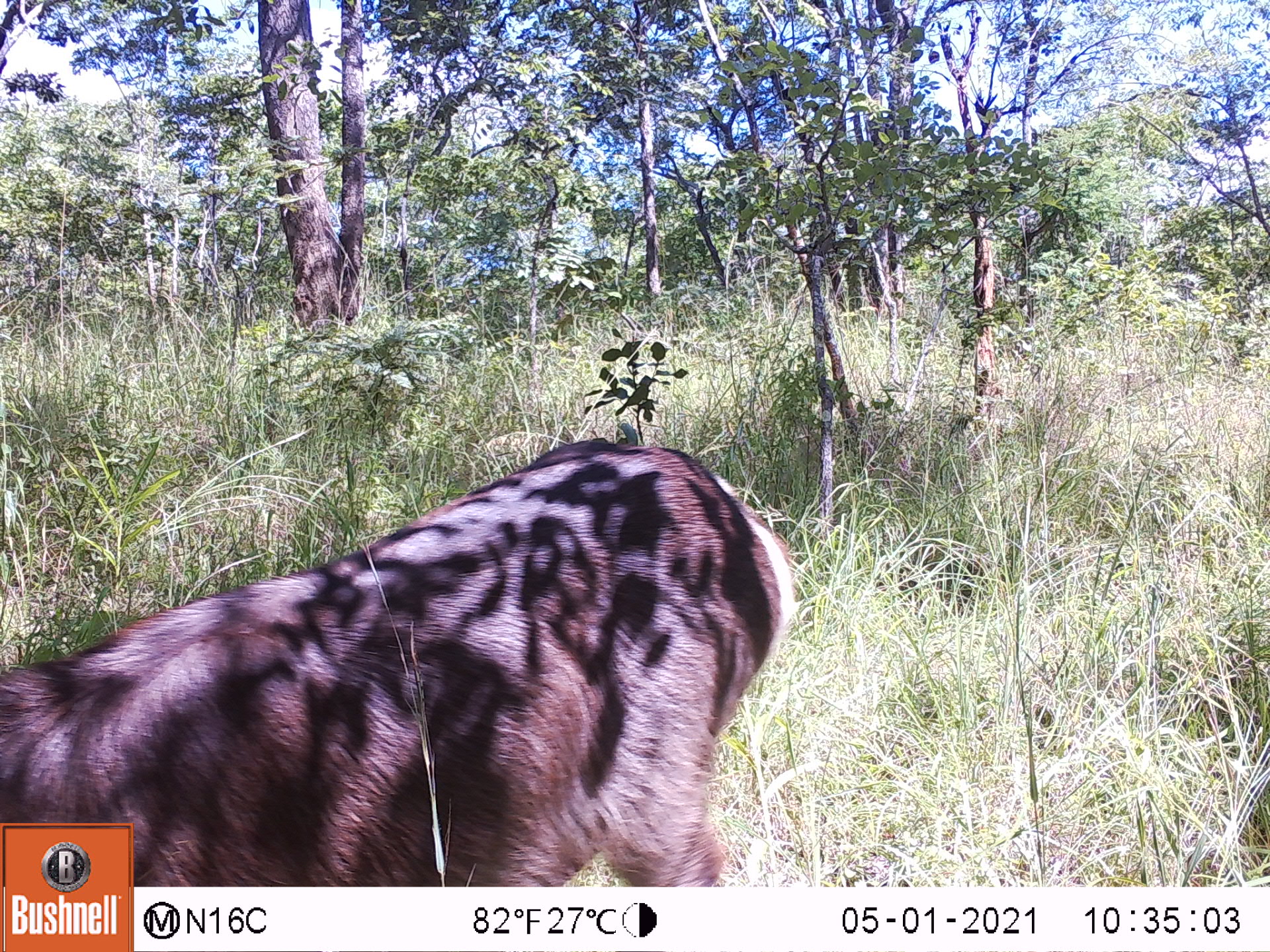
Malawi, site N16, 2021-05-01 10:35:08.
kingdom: Animalia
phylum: Chordata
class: Mammalia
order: Artiodactyla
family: Bovidae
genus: Kobus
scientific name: Kobus ellipsiprymnus ellipsiprymnus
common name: common waterbuck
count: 1